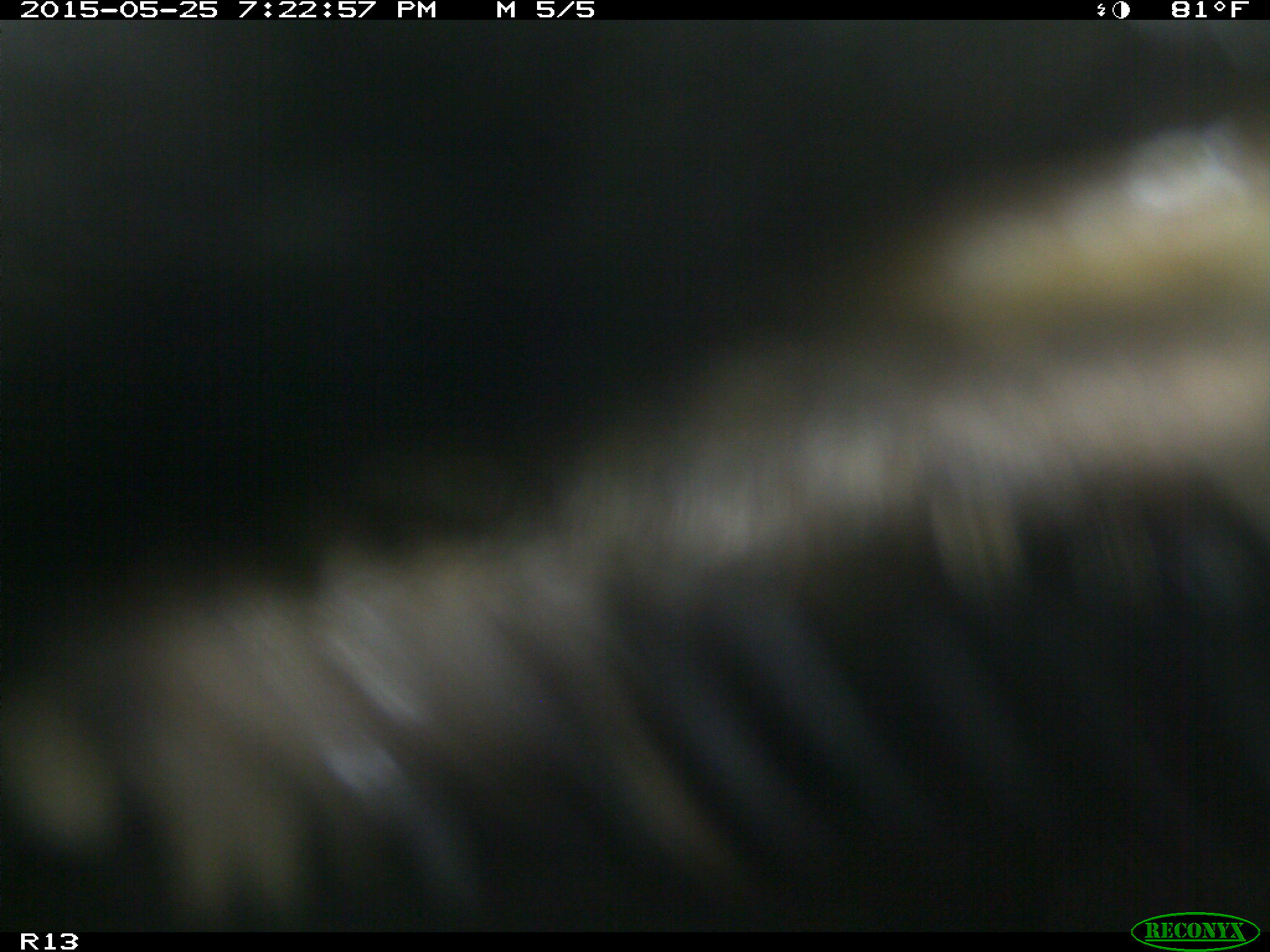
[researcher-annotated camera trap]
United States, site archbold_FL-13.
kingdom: Animalia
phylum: Chordata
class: Mammalia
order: Artiodactyla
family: Bovidae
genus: Bos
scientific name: Bos taurus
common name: domestic cow